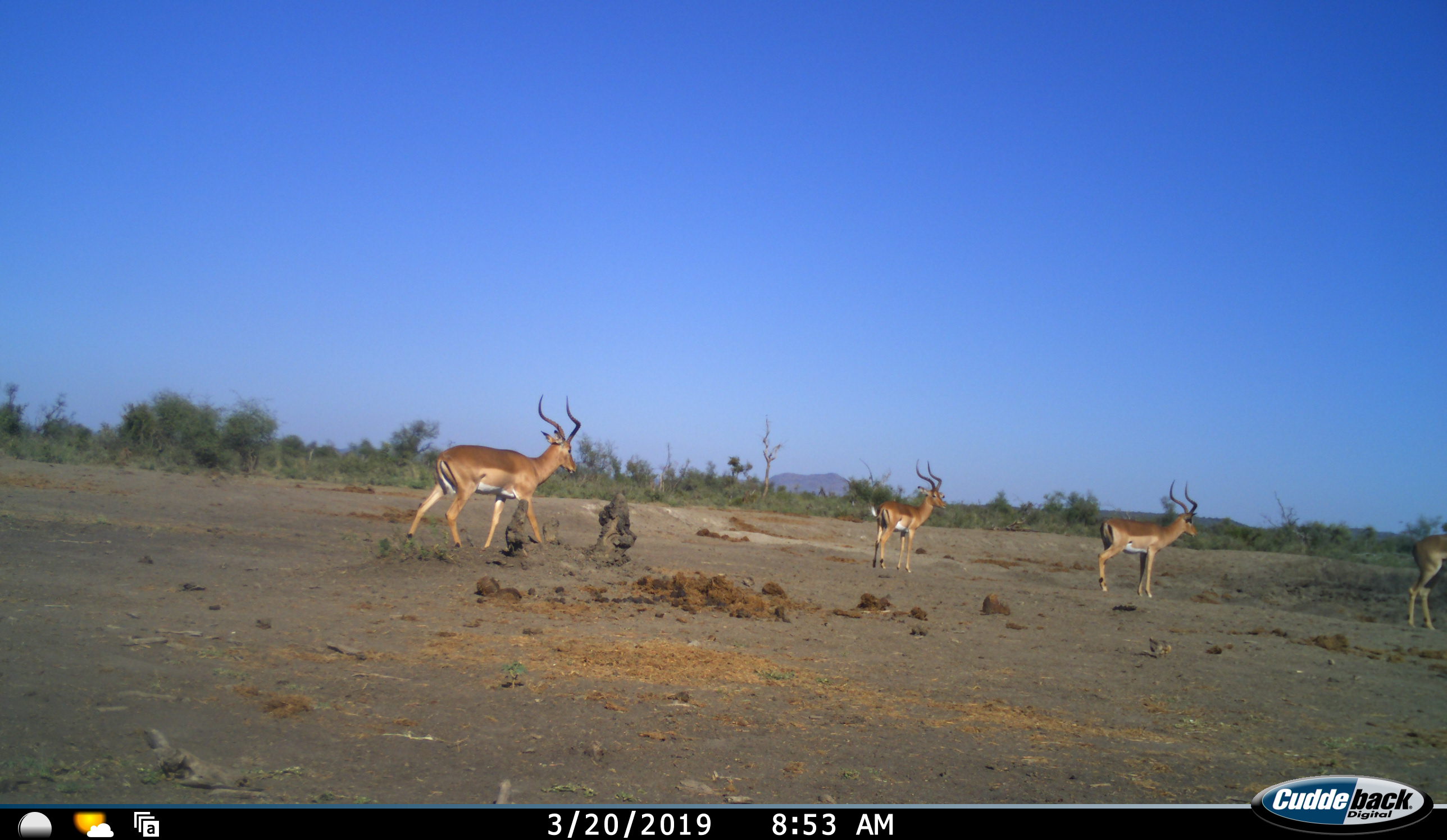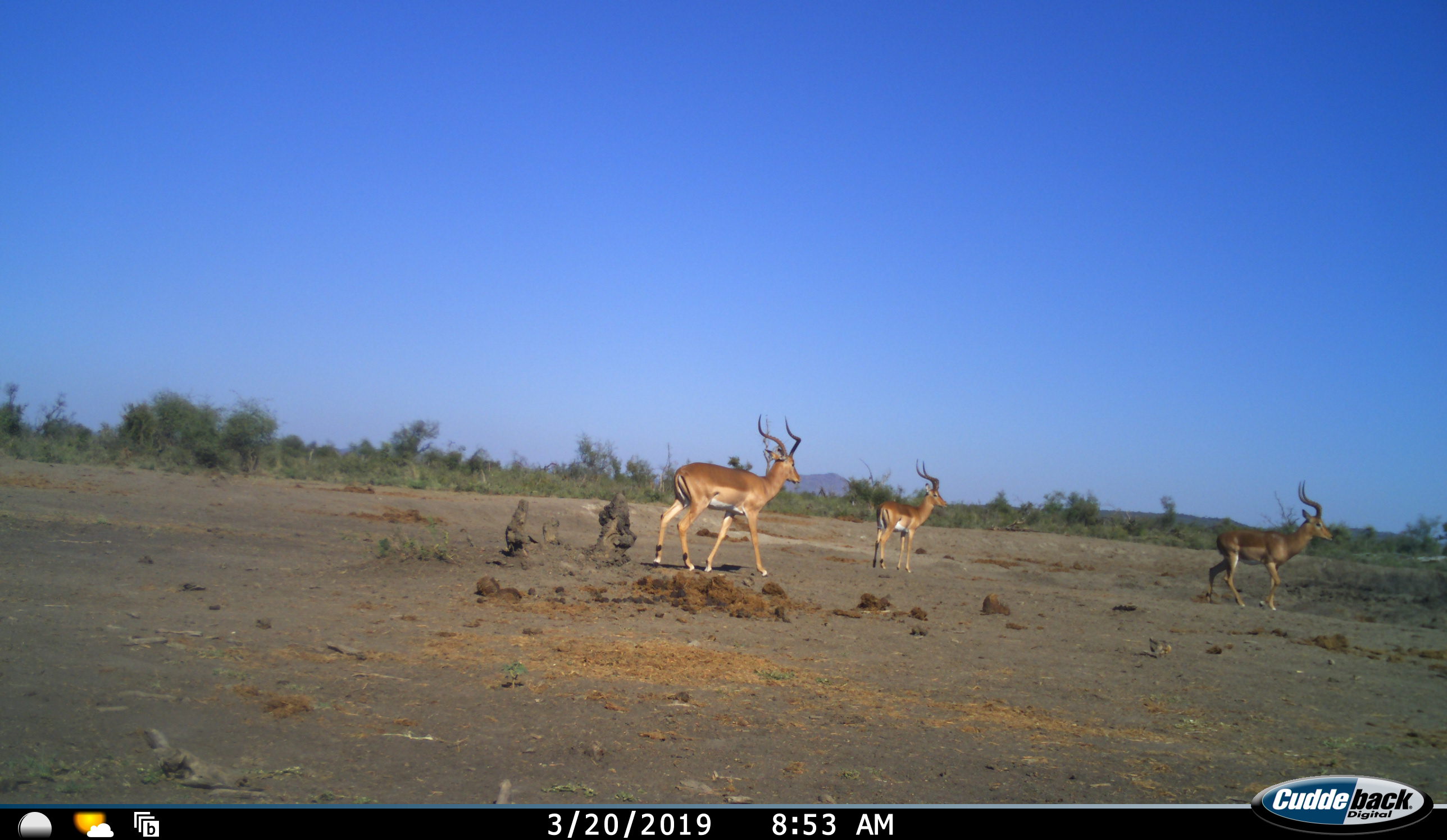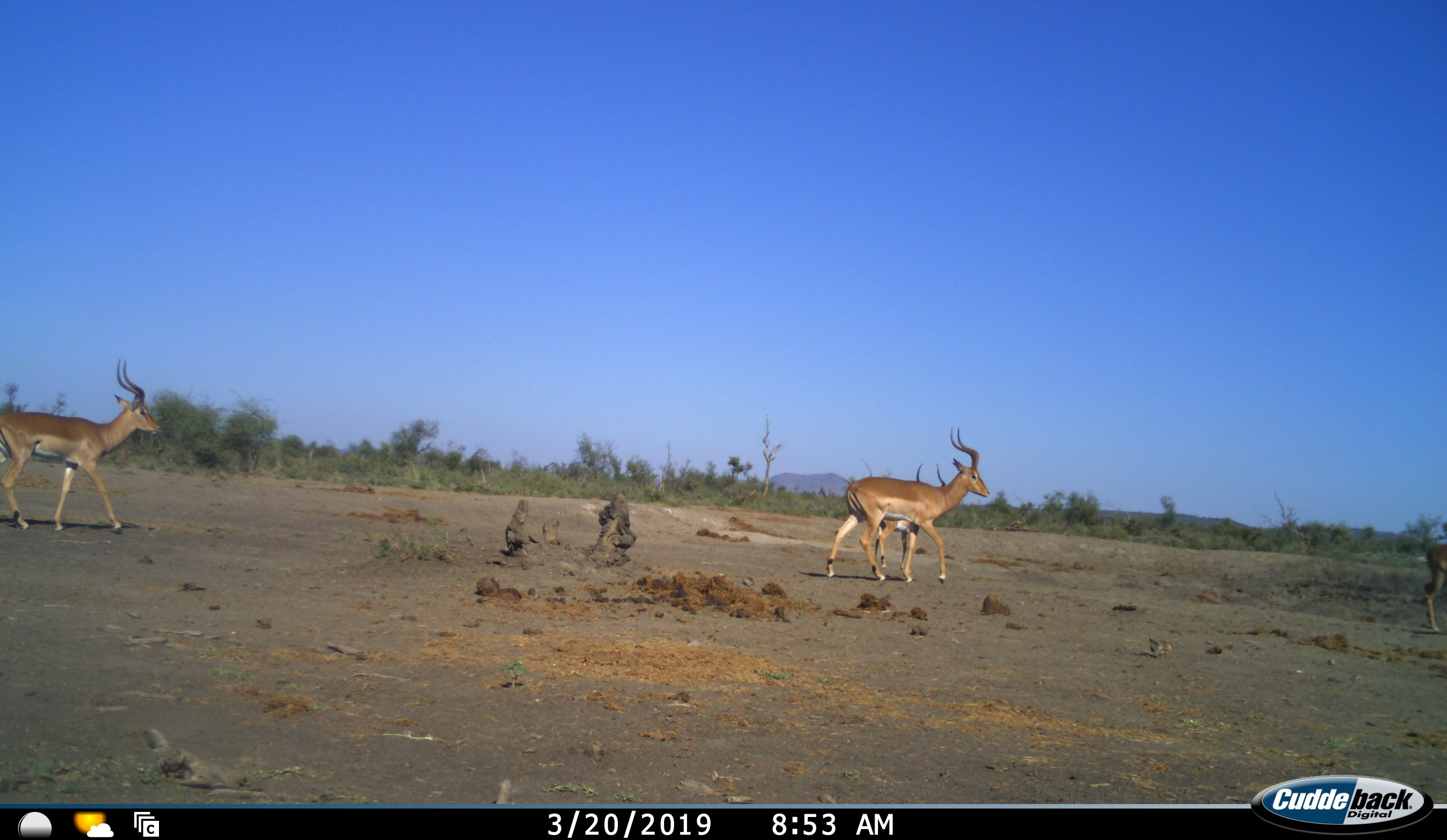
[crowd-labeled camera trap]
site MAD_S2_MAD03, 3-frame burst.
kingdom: Animalia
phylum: Chordata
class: Mammalia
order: Artiodactyla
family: Bovidae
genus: Aepyceros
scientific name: Aepyceros melampus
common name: impala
Impala (Aepyceros melampus), count 5. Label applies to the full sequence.